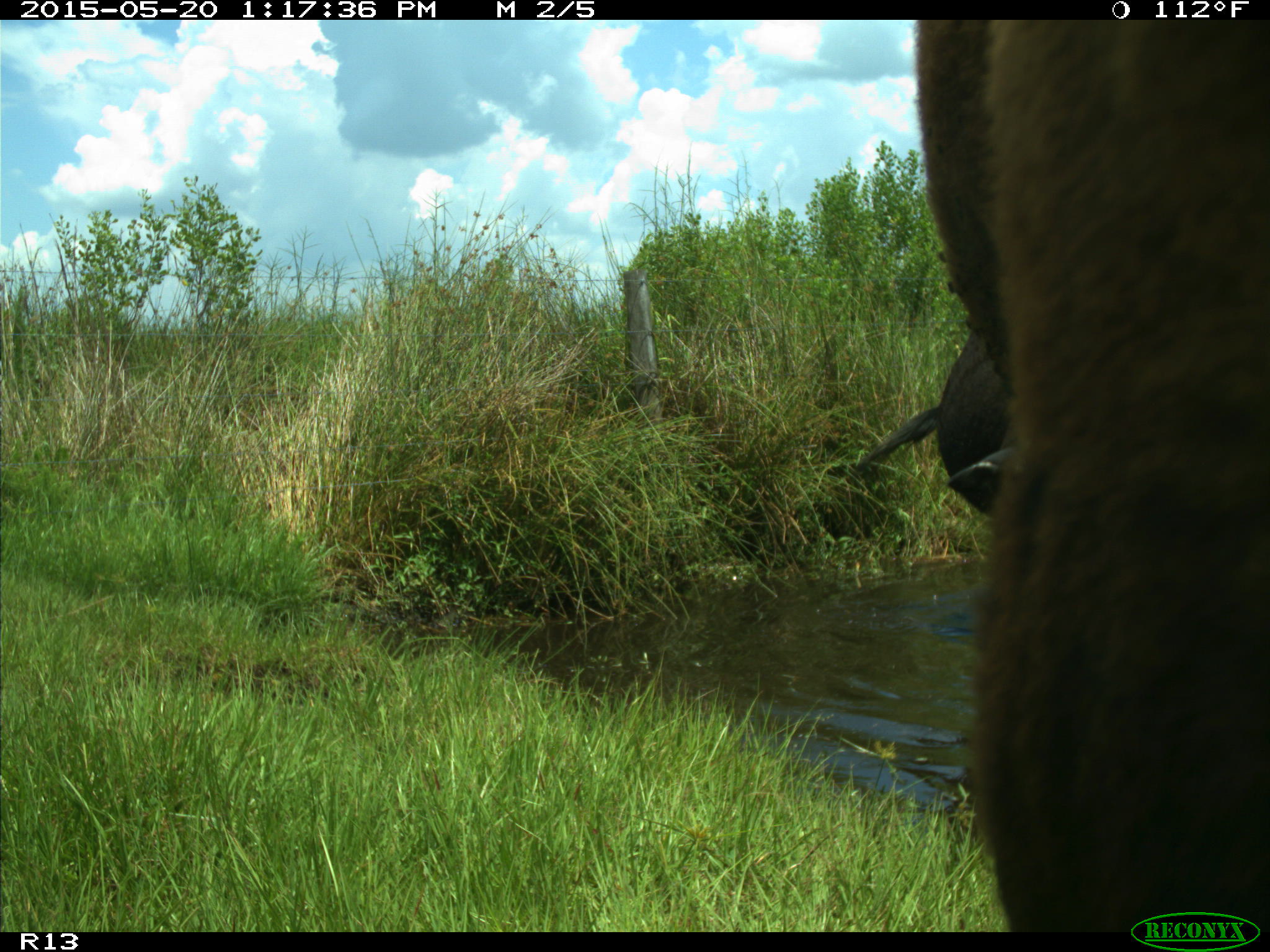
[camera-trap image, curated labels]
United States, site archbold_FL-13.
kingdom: Animalia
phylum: Chordata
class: Mammalia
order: Artiodactyla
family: Bovidae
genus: Bos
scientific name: Bos taurus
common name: domestic cow